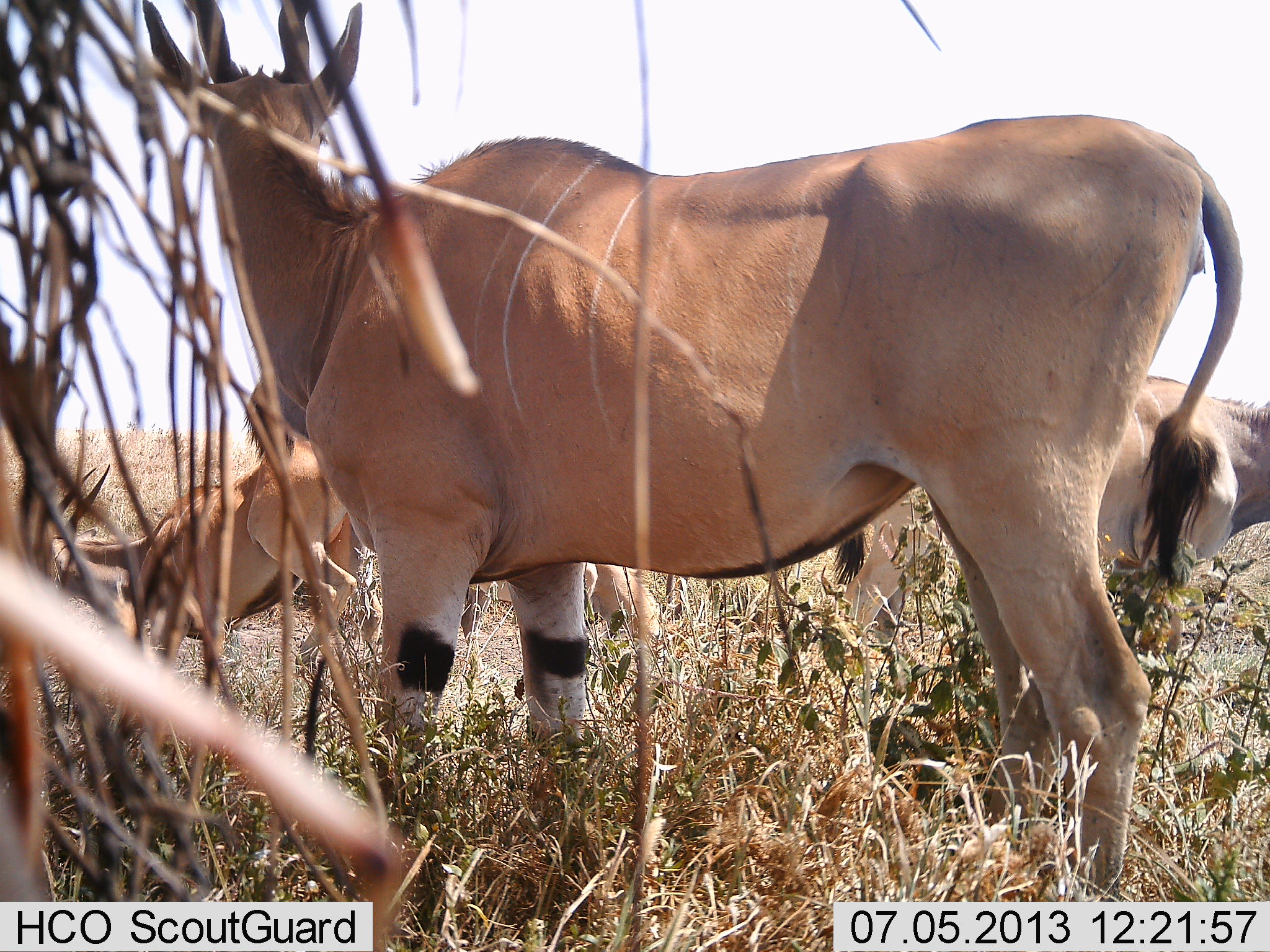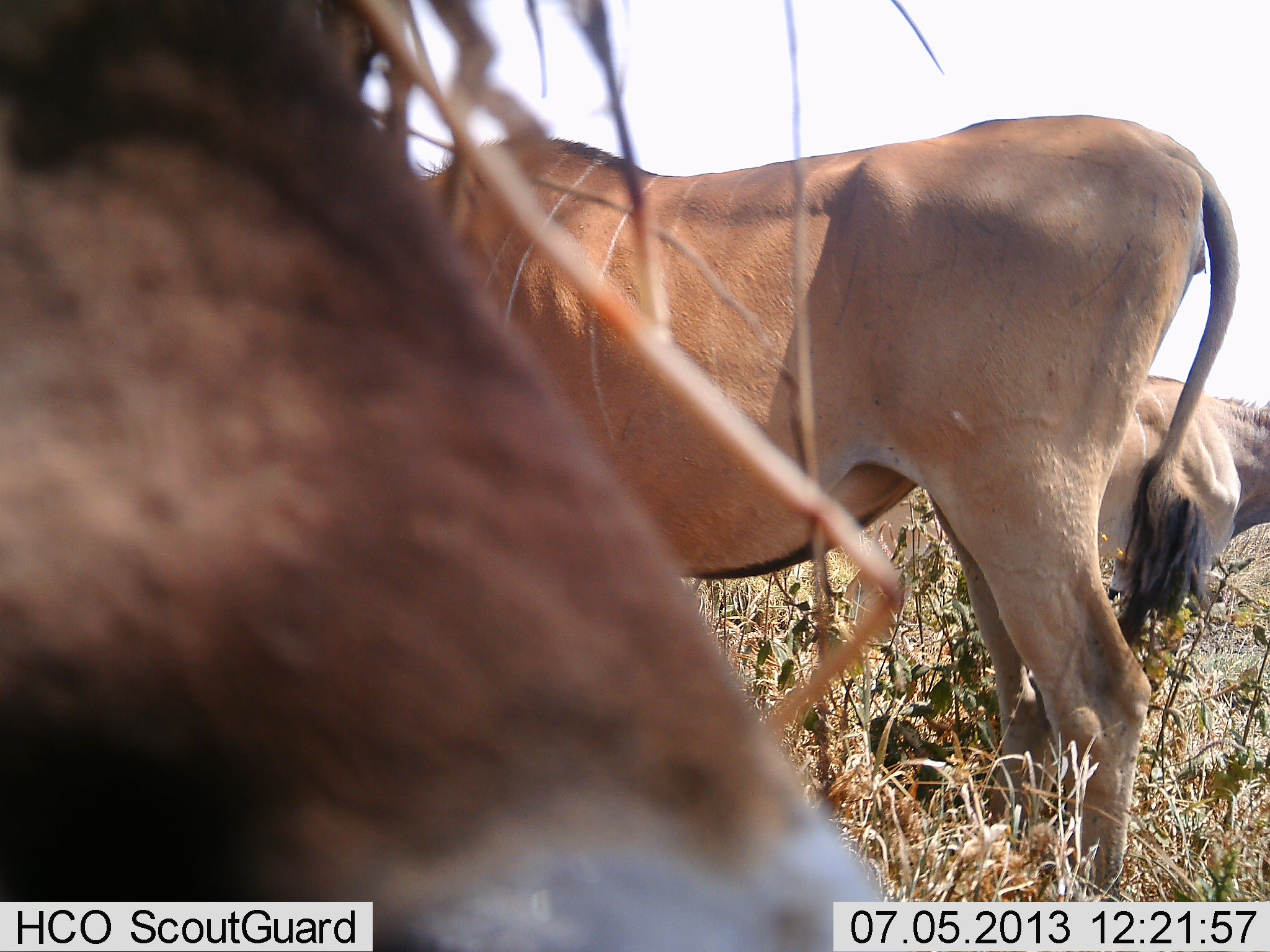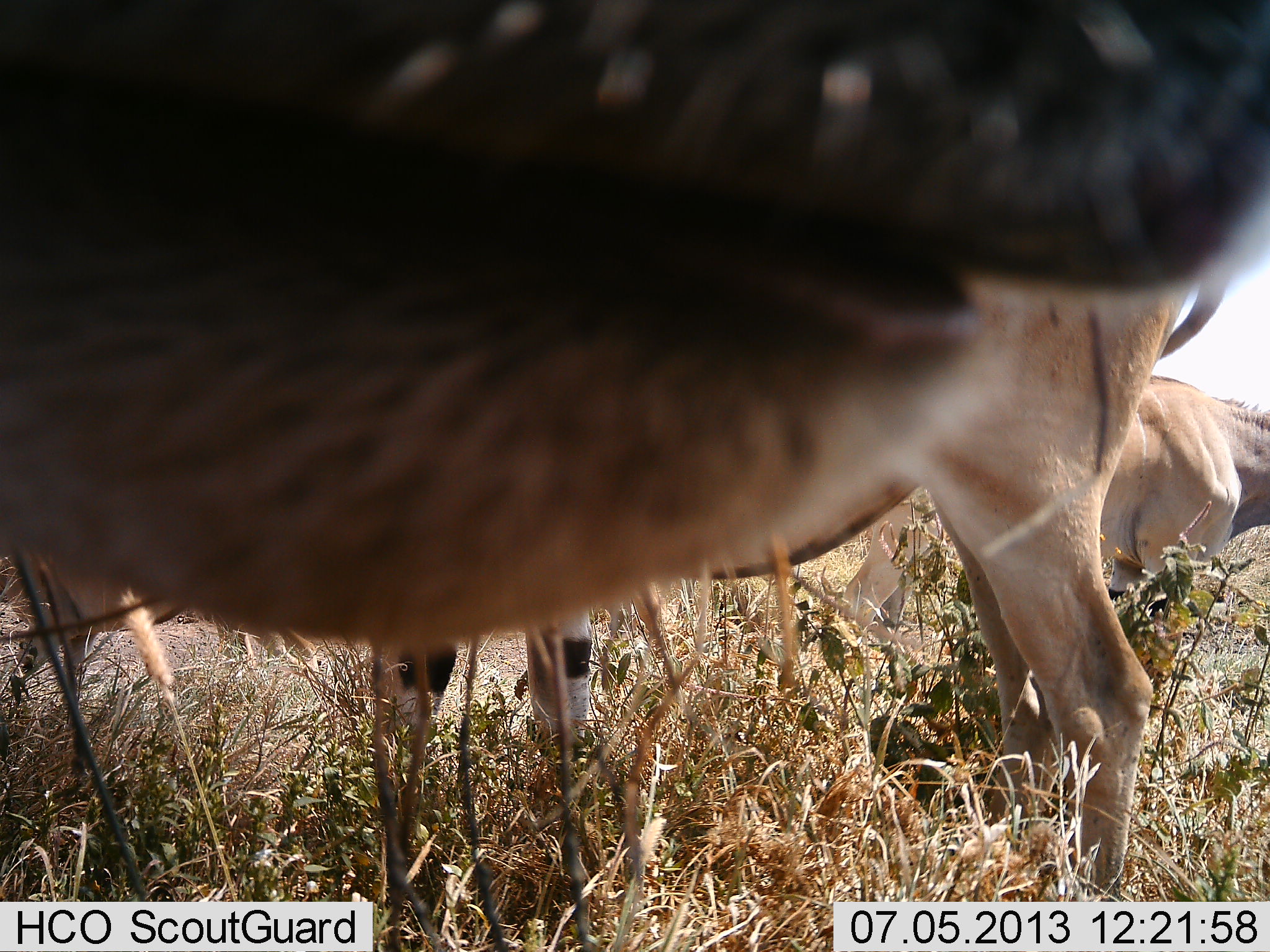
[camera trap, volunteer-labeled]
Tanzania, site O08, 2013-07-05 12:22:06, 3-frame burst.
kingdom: Animalia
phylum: Chordata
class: Mammalia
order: Artiodactyla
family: Bovidae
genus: Tragelaphus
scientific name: Tragelaphus oryx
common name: eland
Eland (Tragelaphus oryx), count 5. Behavior (volunteer vote fractions): standing 95%, resting 10%, moving 29%, interacting 5%. Young present (vote fraction): 5%. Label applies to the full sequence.